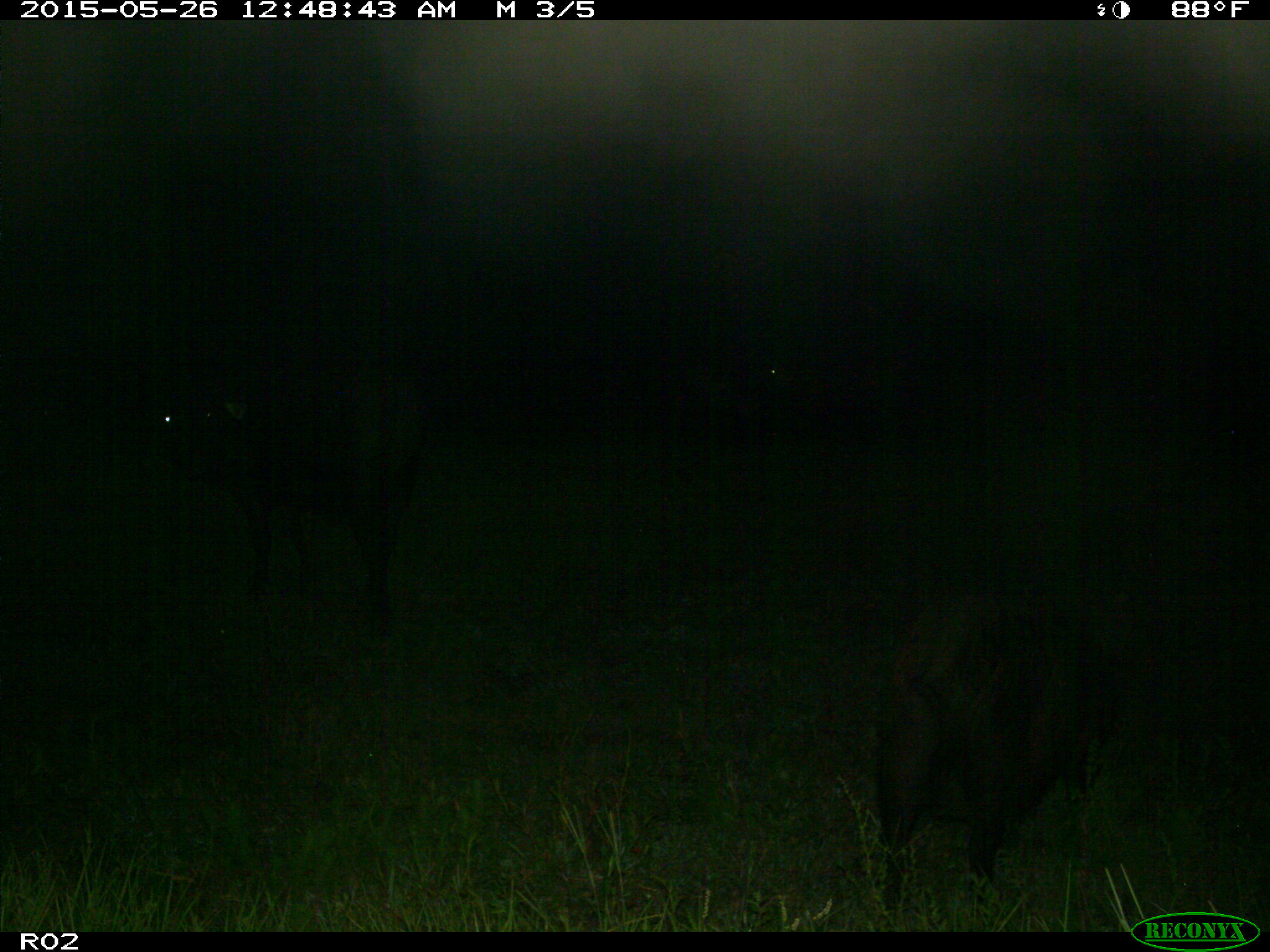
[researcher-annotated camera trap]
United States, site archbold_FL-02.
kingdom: Animalia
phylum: Chordata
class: Mammalia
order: Artiodactyla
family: Suidae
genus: Sus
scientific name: Sus scrofa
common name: wild boar